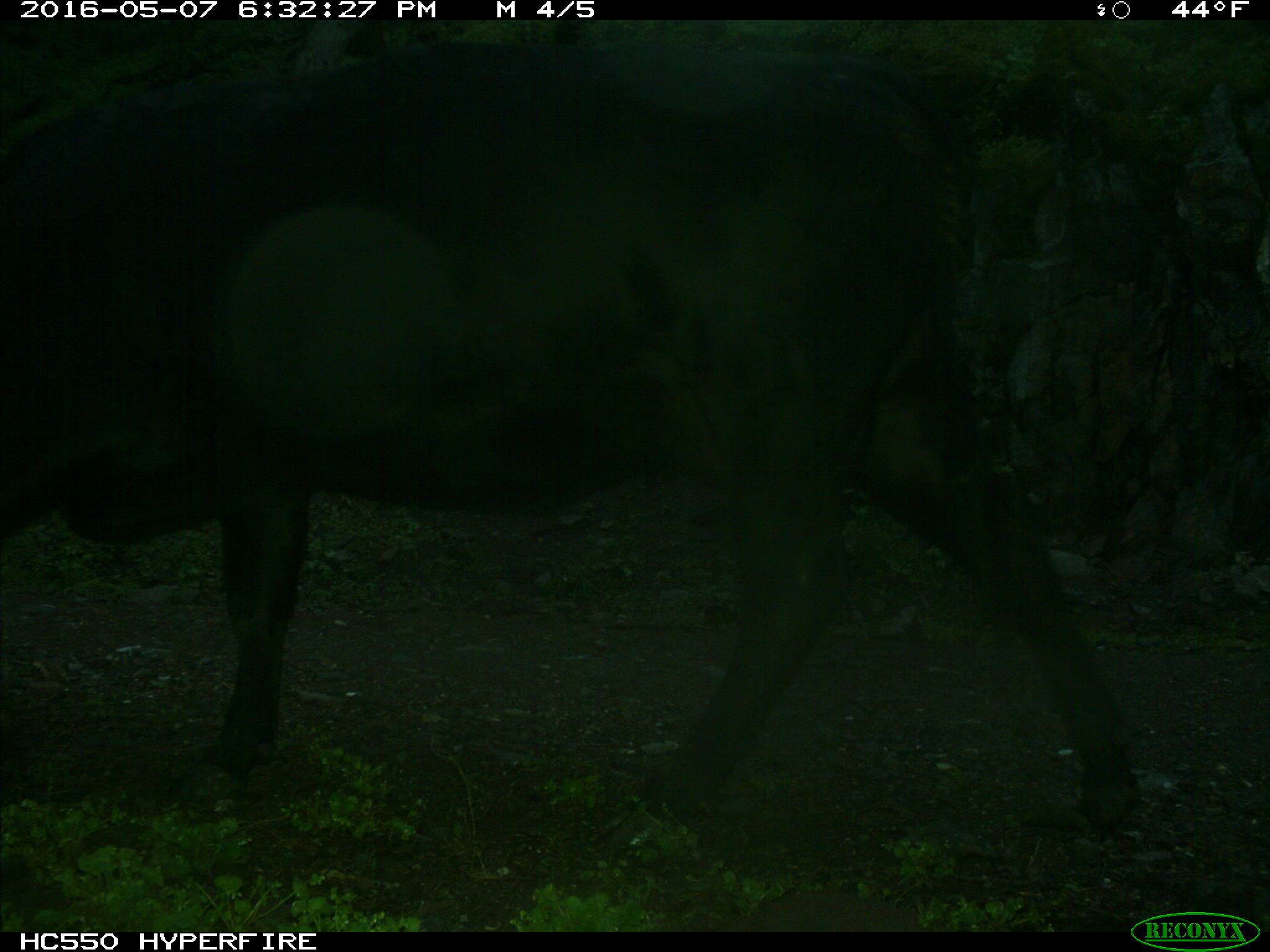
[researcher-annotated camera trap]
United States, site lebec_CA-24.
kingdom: Animalia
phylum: Chordata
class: Mammalia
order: Artiodactyla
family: Bovidae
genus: Bos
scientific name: Bos taurus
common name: domestic cow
Bos taurus (domestic cow).